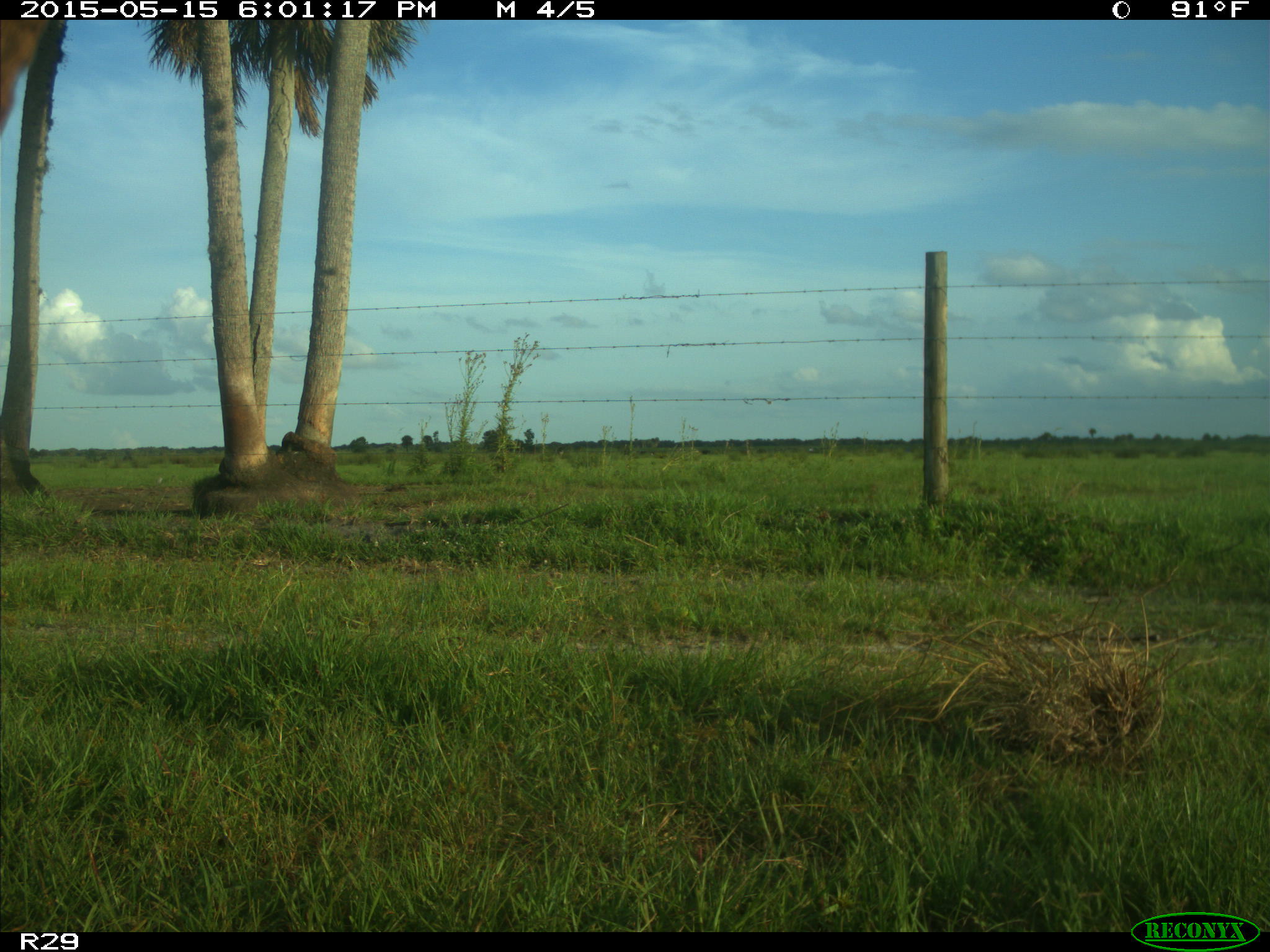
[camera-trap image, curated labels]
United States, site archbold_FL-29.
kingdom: Animalia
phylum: Chordata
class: Mammalia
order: Artiodactyla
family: Bovidae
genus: Bos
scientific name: Bos taurus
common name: domestic cow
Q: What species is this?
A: Bos taurus (domestic cow).